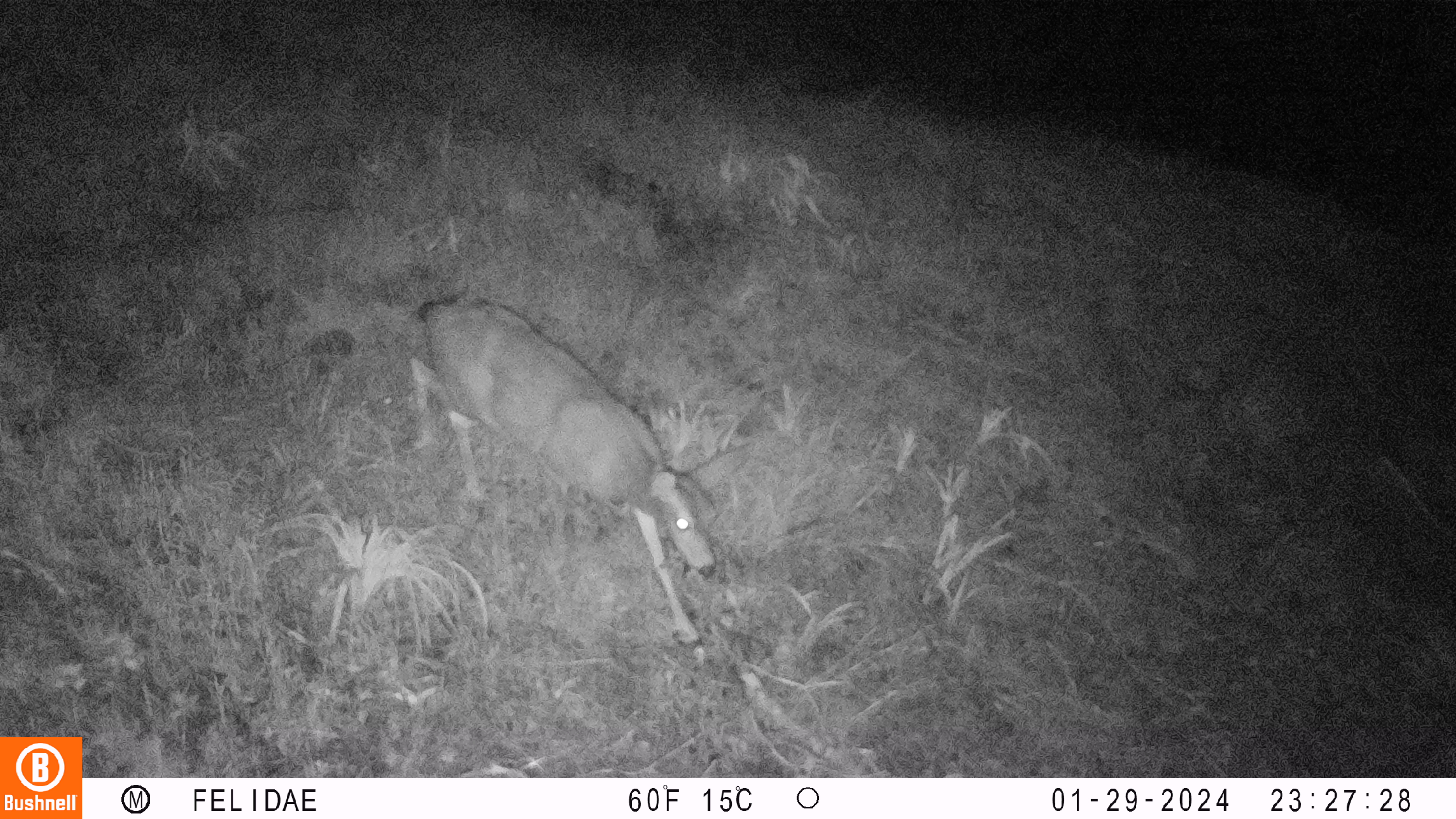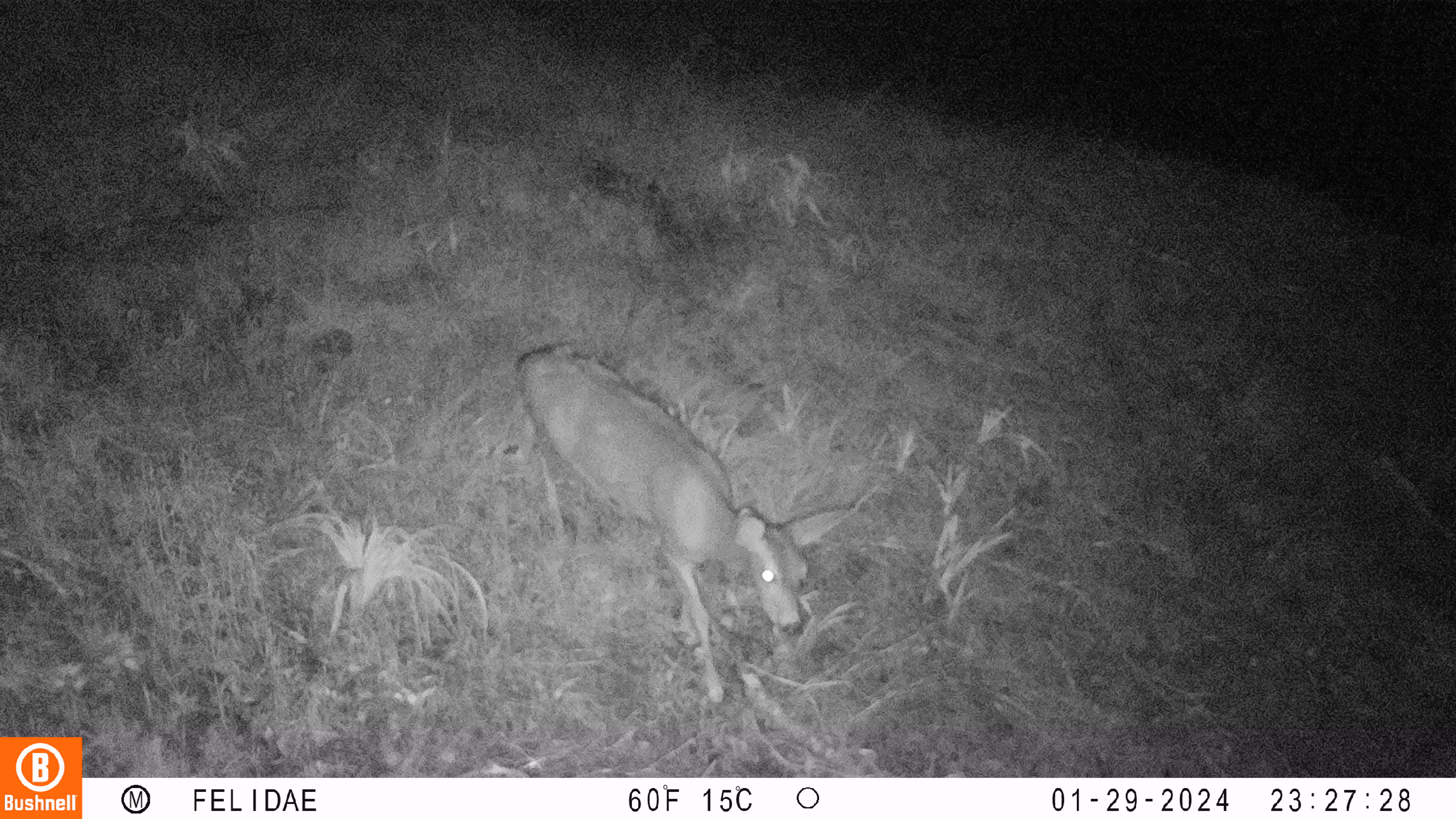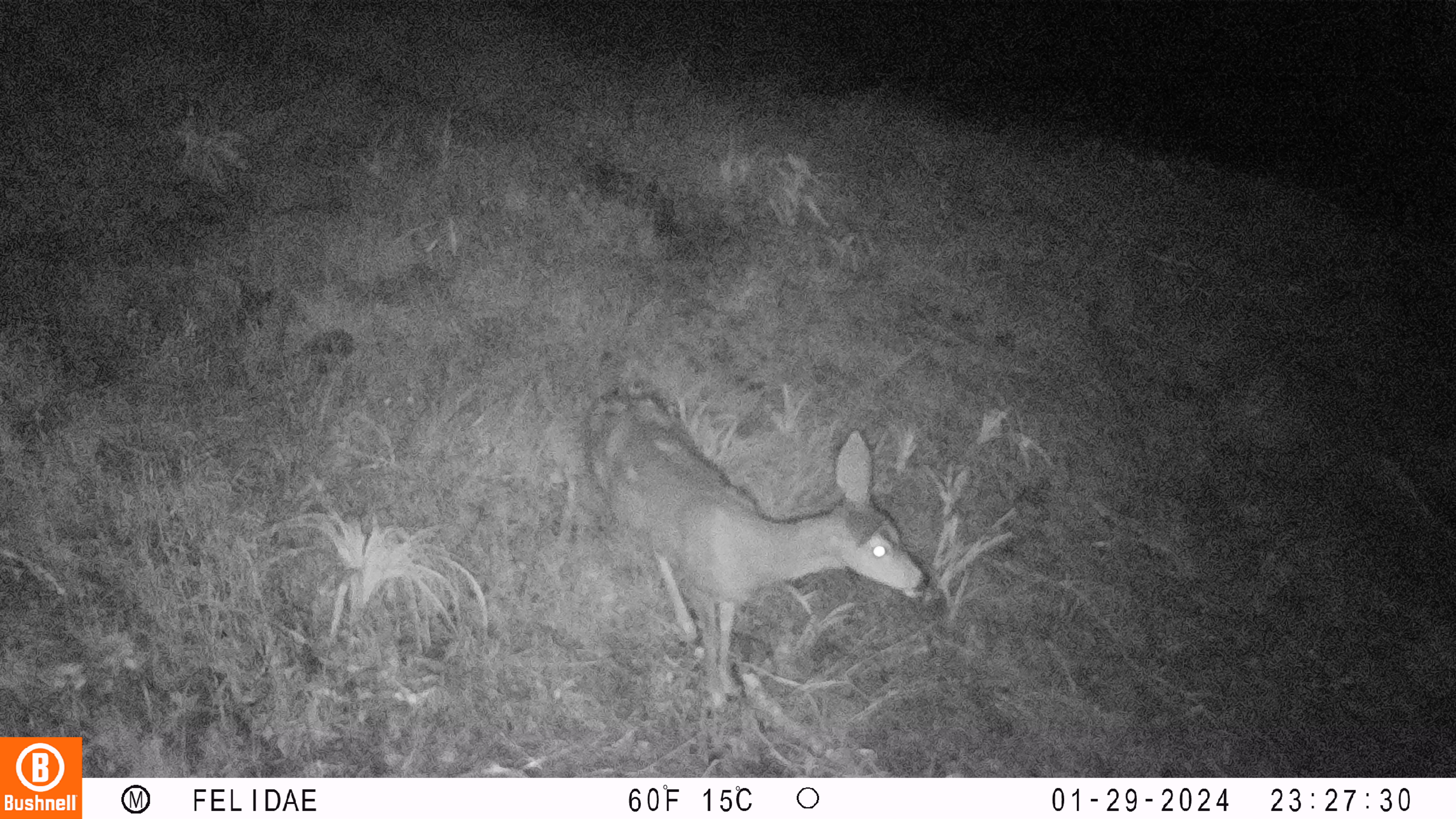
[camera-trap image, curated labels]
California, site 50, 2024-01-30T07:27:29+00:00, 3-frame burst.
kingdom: Animalia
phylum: Chordata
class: Mammalia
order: Artiodactyla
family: Cervidae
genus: Odocoileus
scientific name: Odocoileus hemionus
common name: mule deer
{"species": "mule deer (Odocoileus hemionus)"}